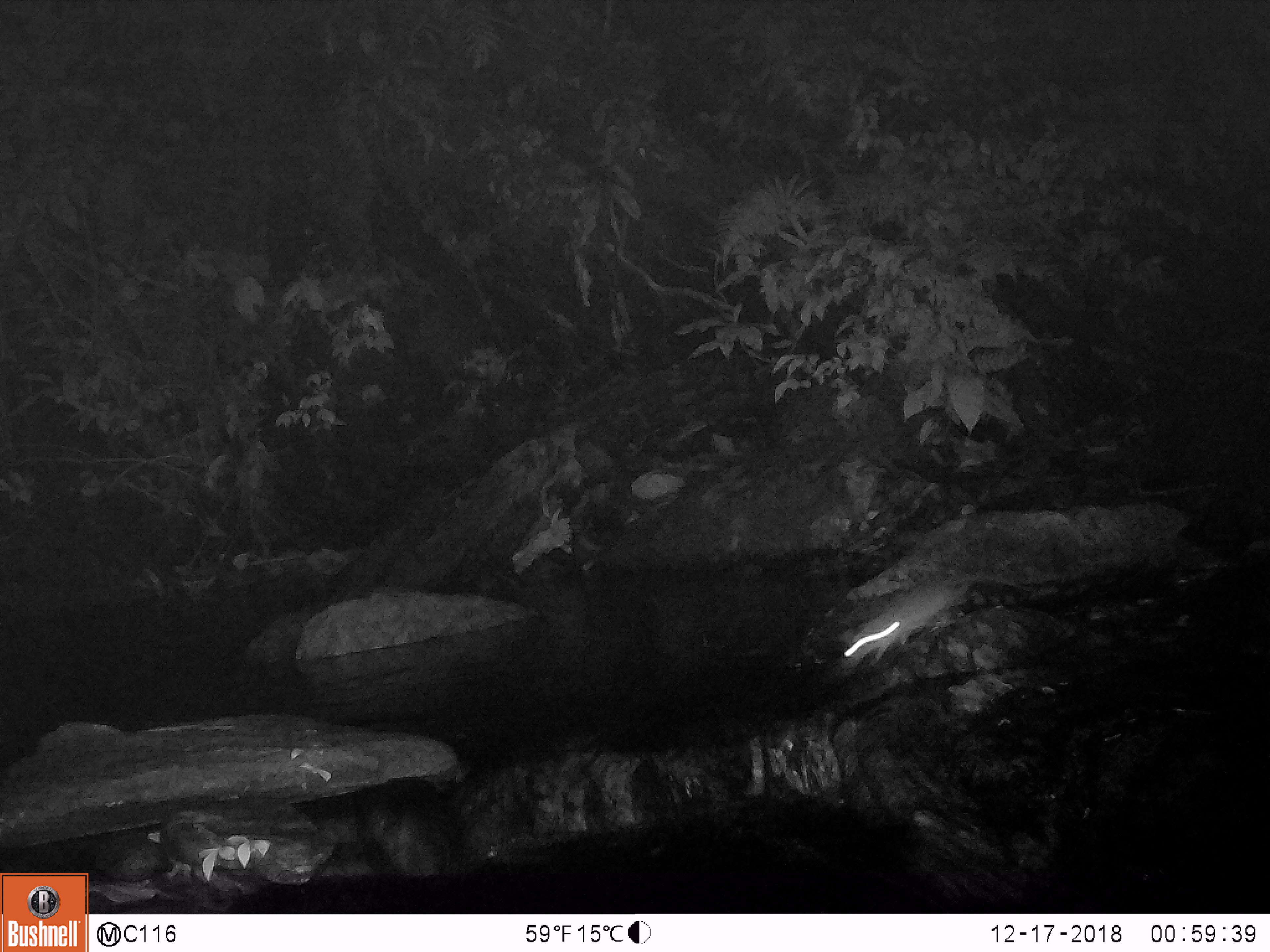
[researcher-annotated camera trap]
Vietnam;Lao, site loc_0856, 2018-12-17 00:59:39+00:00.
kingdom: Animalia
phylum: Chordata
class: Mammalia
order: Rodentia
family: Muridae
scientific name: Muridae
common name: old-world mice and rats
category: unidentified murid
Unidentified murid (old-world mice and rats) (Muridae). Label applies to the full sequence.